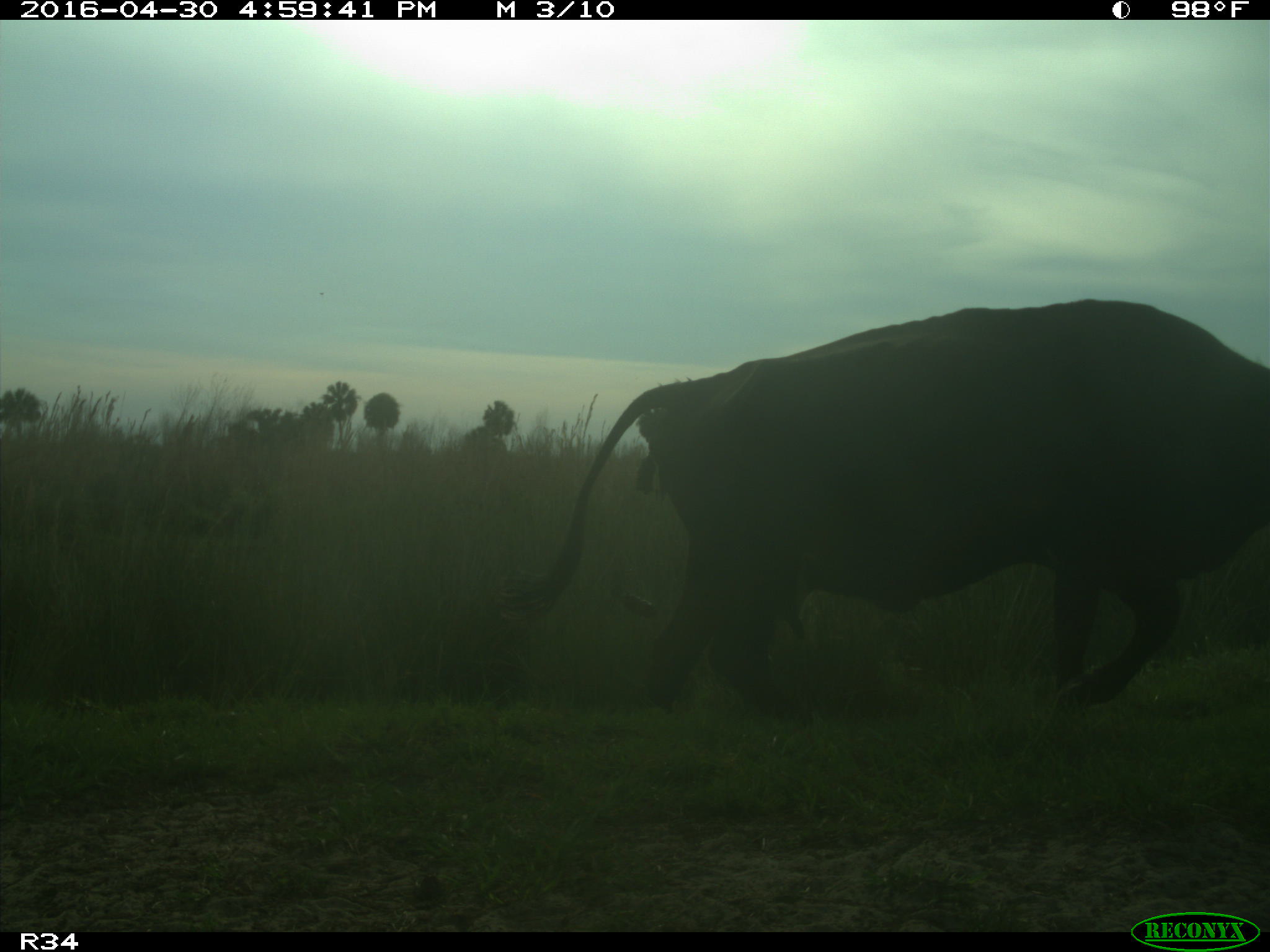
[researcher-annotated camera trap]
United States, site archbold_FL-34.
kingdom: Animalia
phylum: Chordata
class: Mammalia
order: Artiodactyla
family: Bovidae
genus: Bos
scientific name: Bos taurus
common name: domestic cow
Bos taurus (domestic cow).